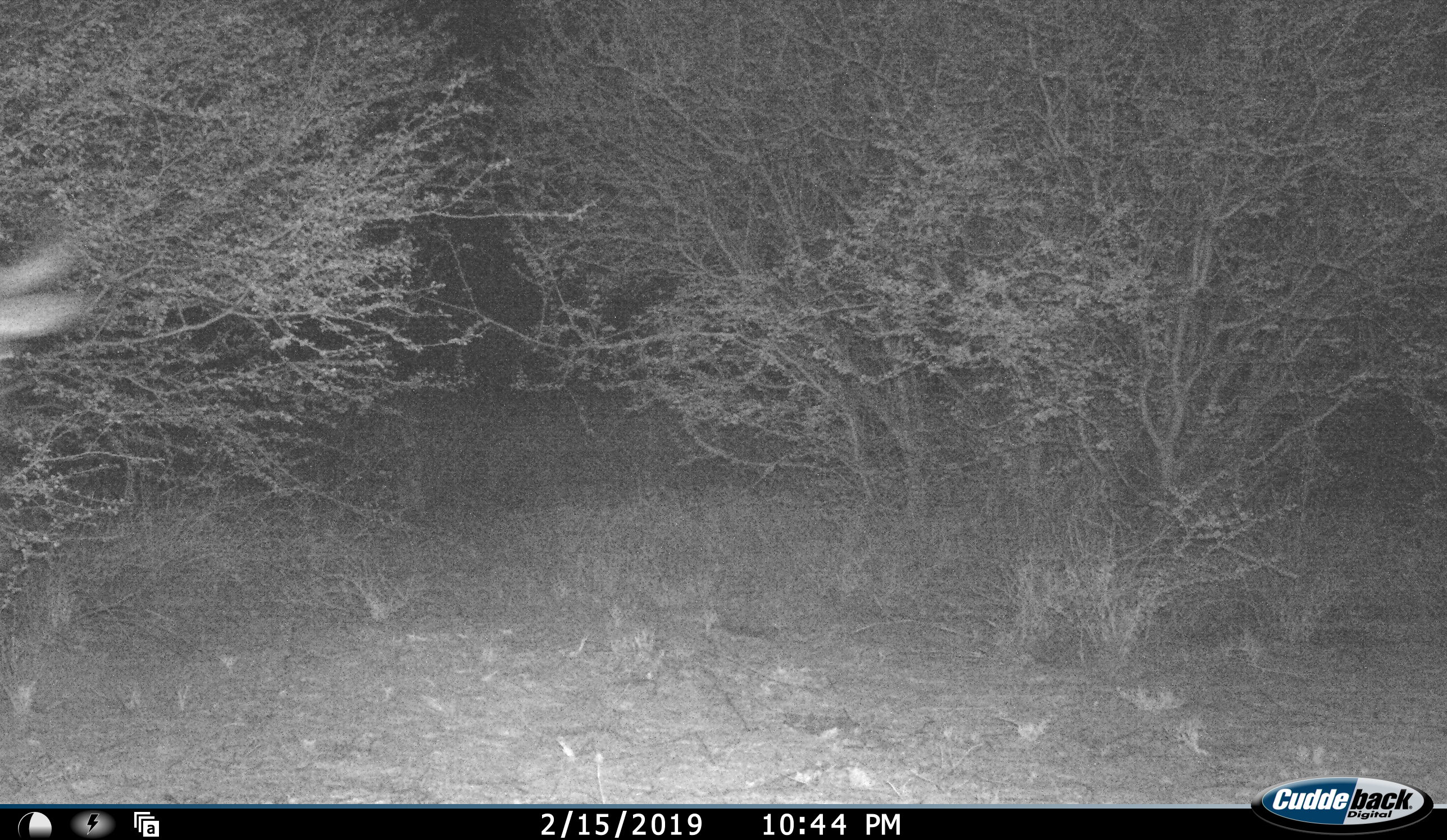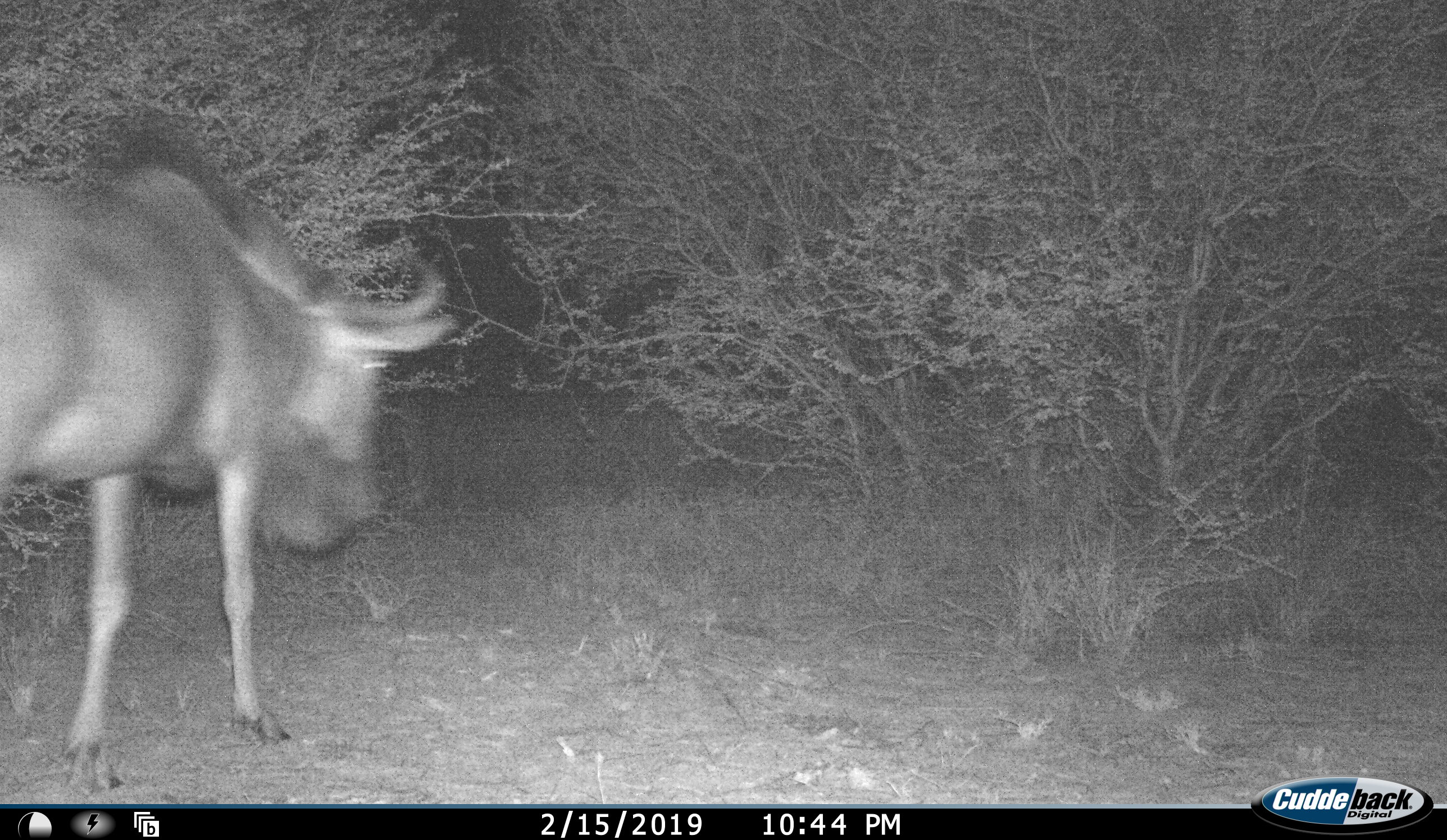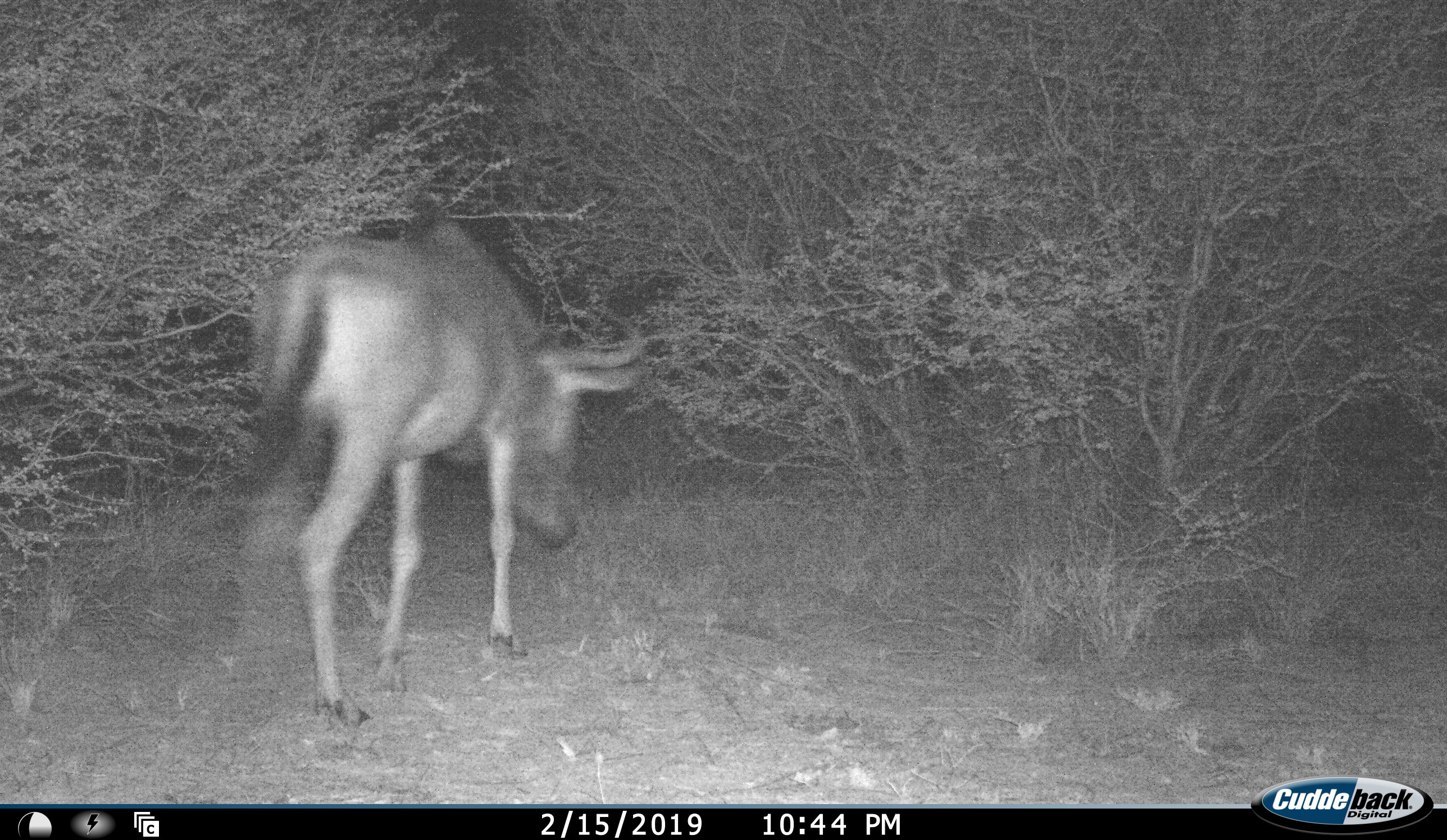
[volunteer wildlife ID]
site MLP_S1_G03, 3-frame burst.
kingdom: Animalia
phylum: Chordata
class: Mammalia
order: Artiodactyla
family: Bovidae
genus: Connochaetes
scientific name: Connochaetes taurinus taurinus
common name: blue wildebeest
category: wildebeestblue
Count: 1.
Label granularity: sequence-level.